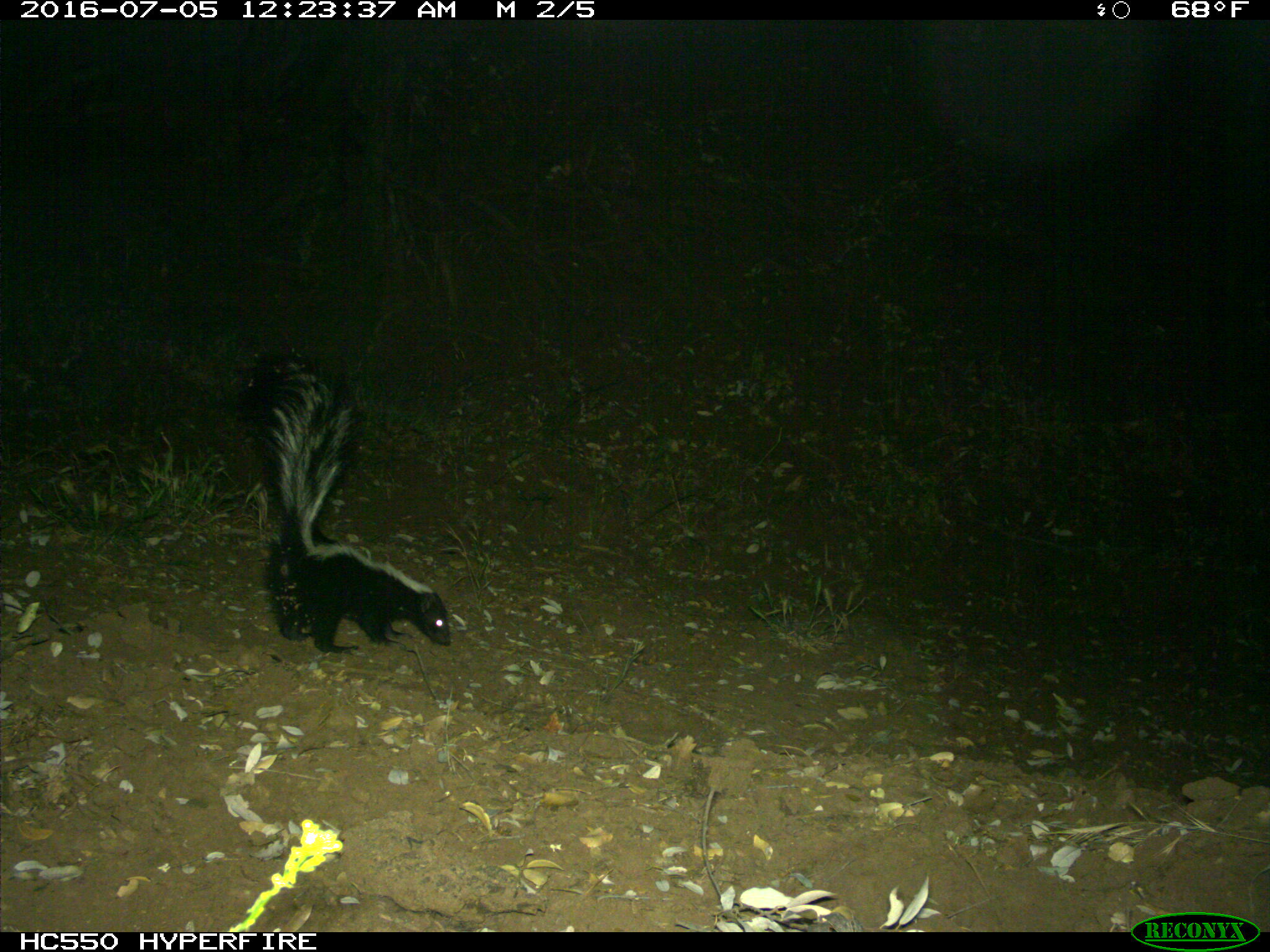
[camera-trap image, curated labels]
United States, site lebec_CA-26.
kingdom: Animalia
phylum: Chordata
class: Mammalia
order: Carnivora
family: Mephitidae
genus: Mephitis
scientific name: Mephitis mephitis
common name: striped skunk